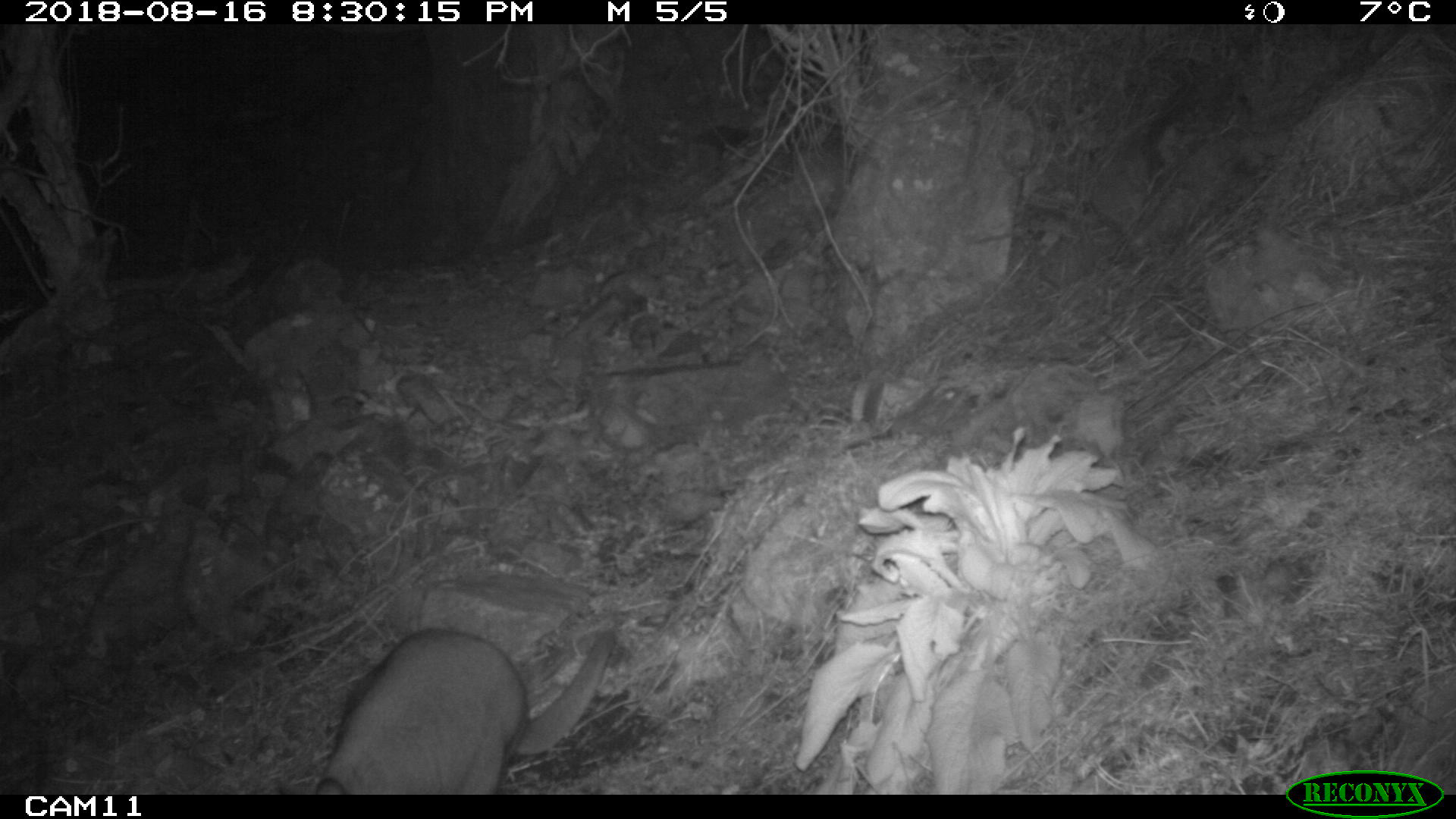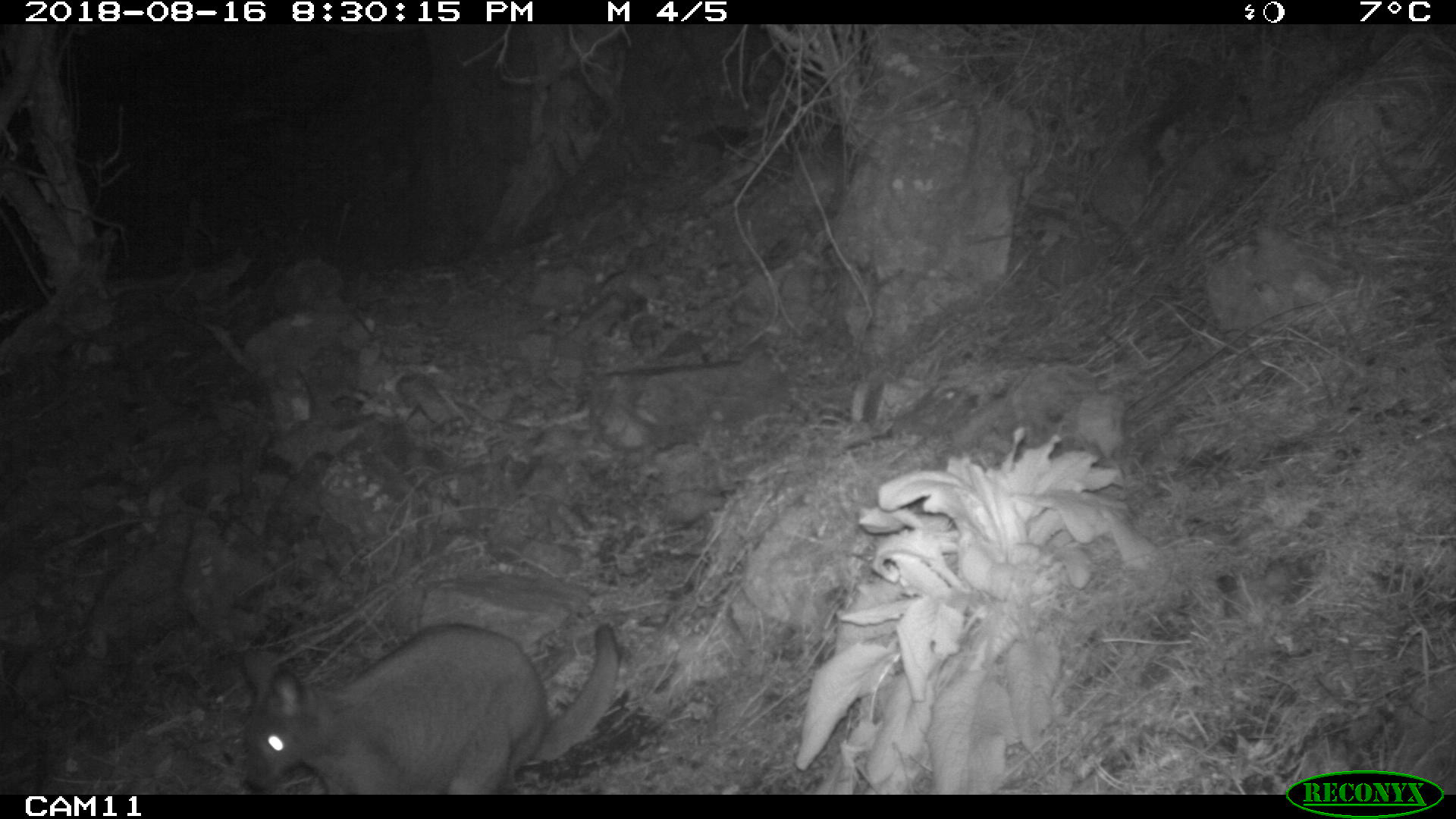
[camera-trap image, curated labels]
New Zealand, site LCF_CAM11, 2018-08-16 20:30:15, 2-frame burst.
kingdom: Animalia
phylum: Chordata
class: Mammalia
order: Diprotodontia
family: Macropodidae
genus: Notamacropus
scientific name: Notamacropus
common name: wallaby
Wallaby (Notamacropus).